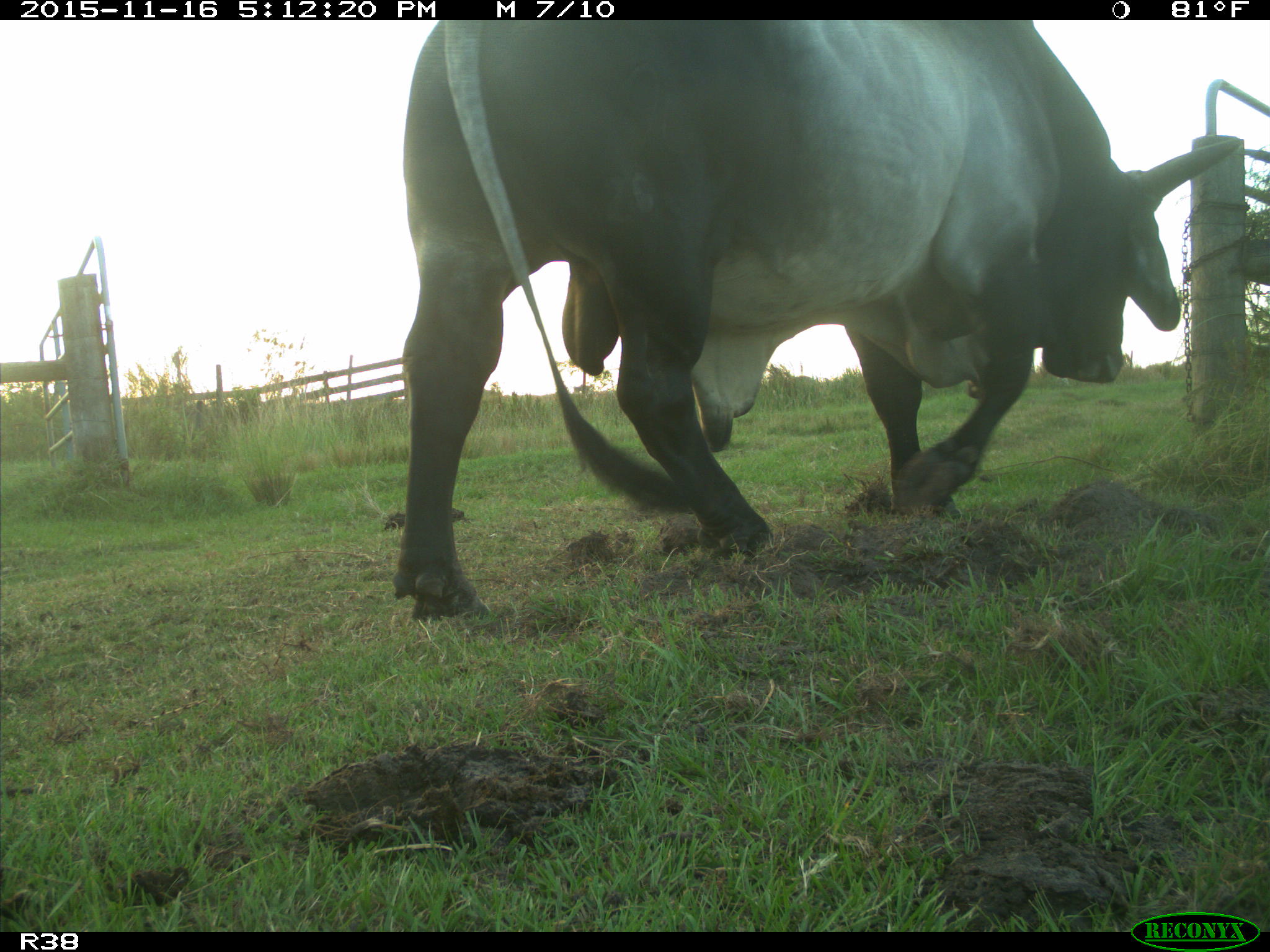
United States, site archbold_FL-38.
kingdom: Animalia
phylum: Chordata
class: Mammalia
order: Artiodactyla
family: Bovidae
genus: Bos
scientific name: Bos taurus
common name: domestic cow